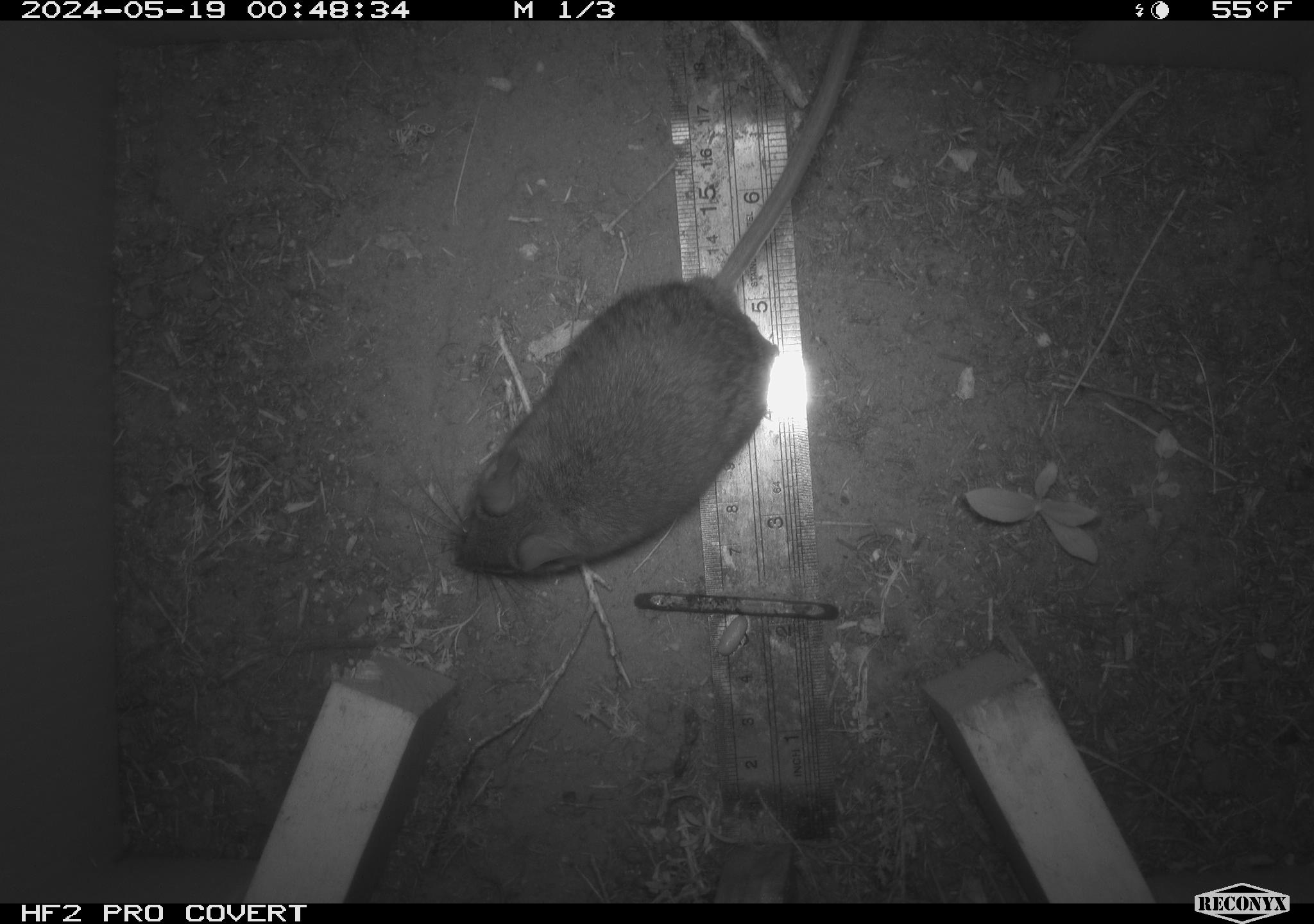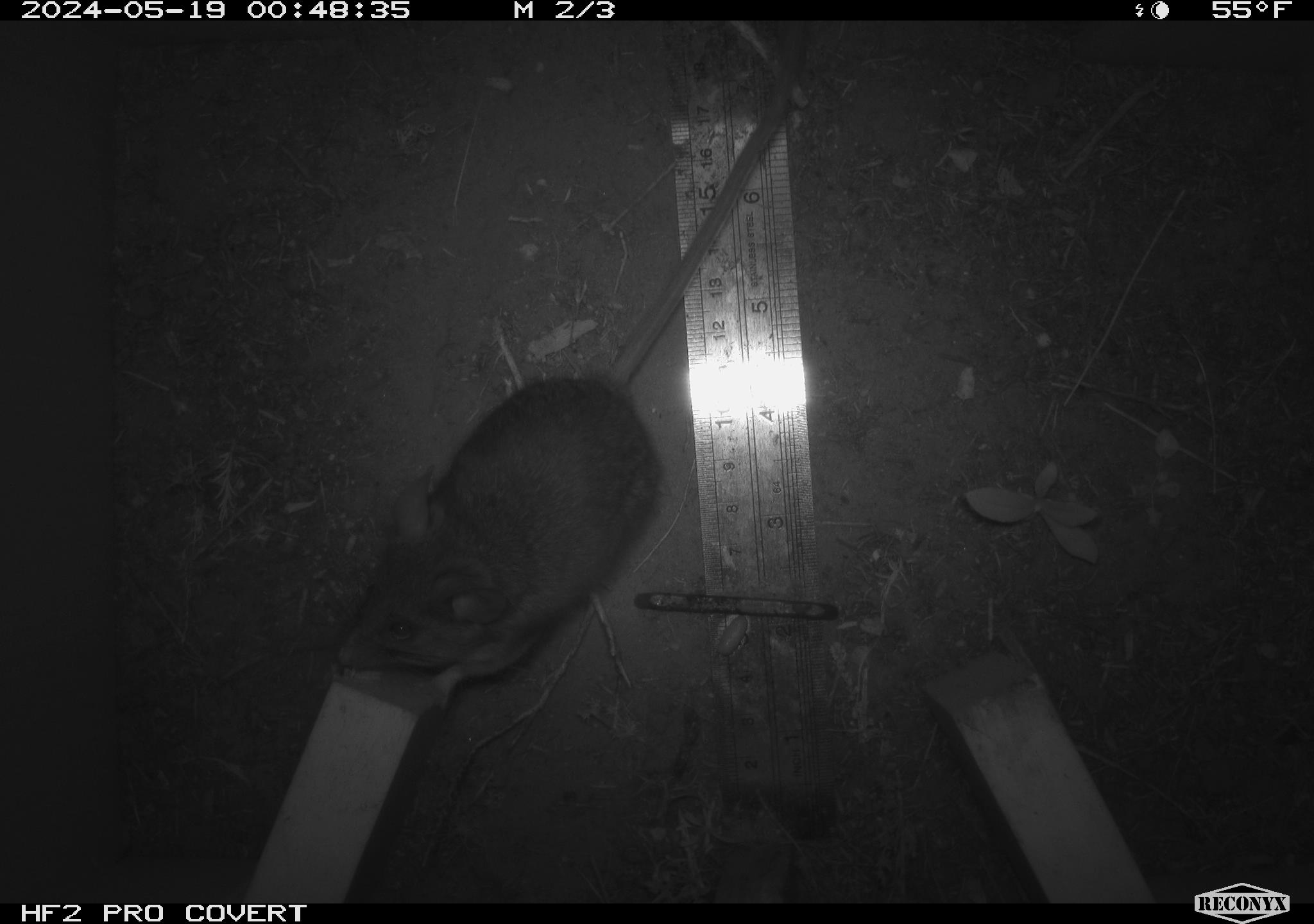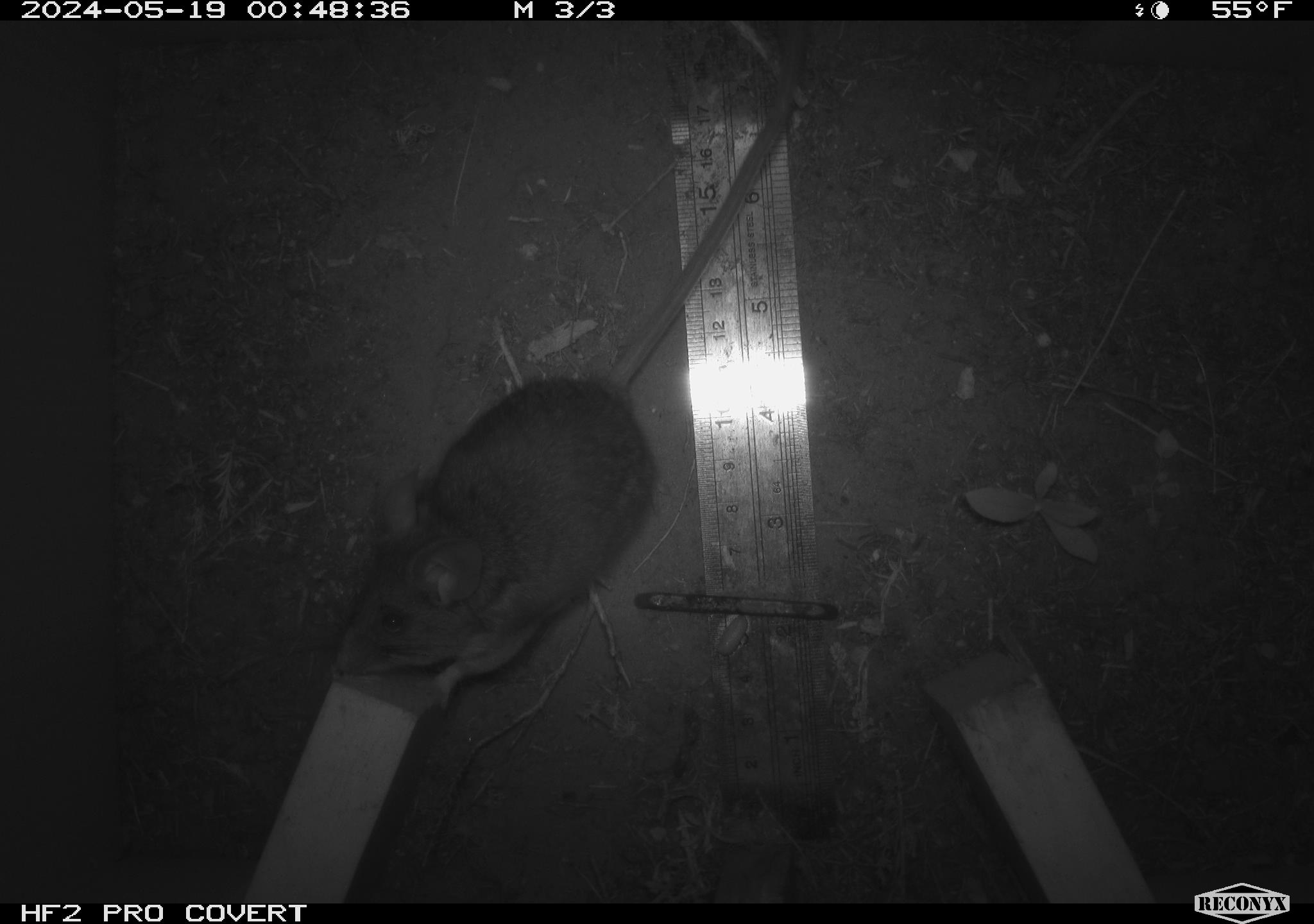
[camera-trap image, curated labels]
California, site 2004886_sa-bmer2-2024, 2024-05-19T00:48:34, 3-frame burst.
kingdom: Animalia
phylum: Chordata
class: Mammalia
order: Rodentia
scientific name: Rodentia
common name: mouse species